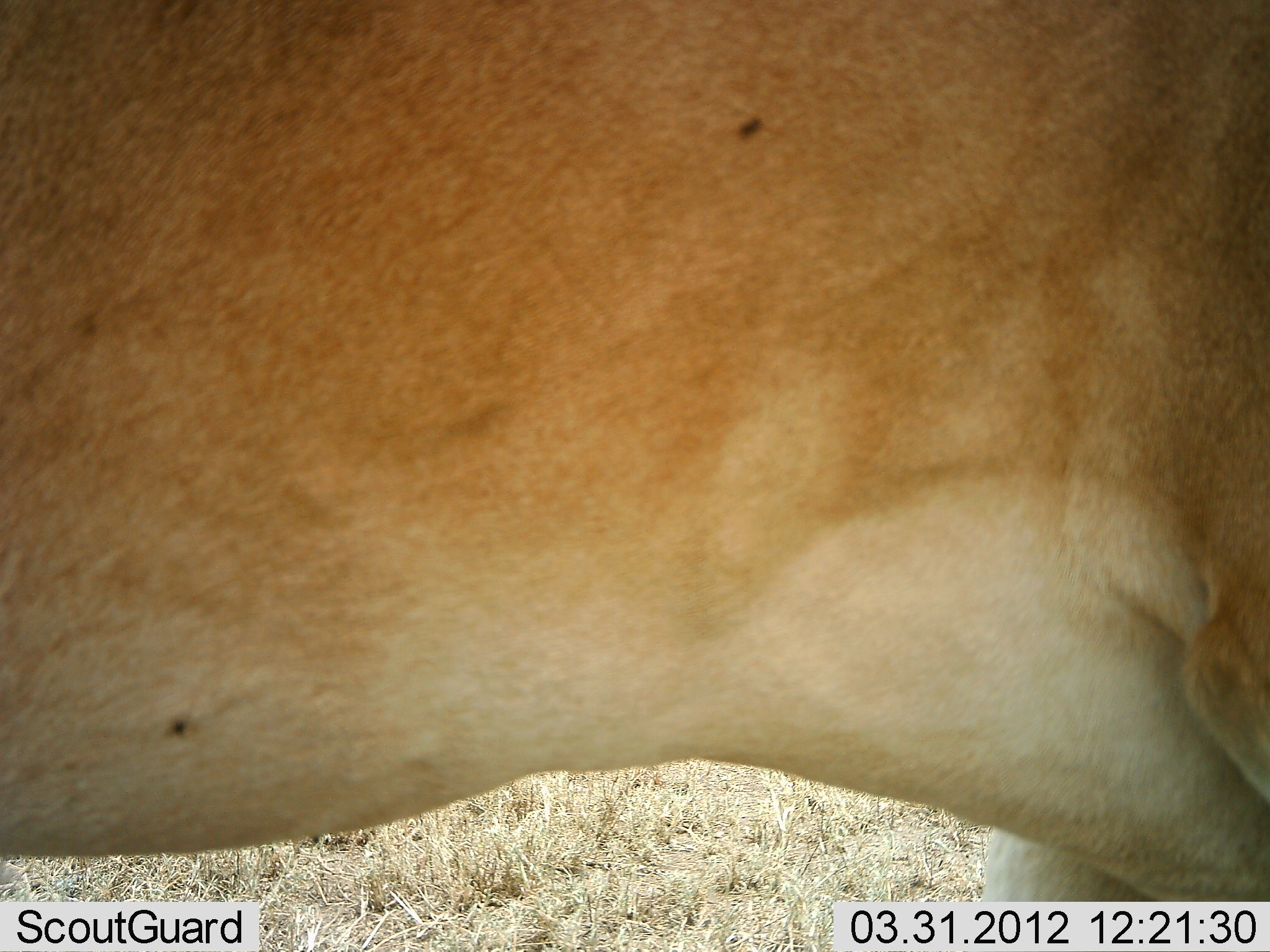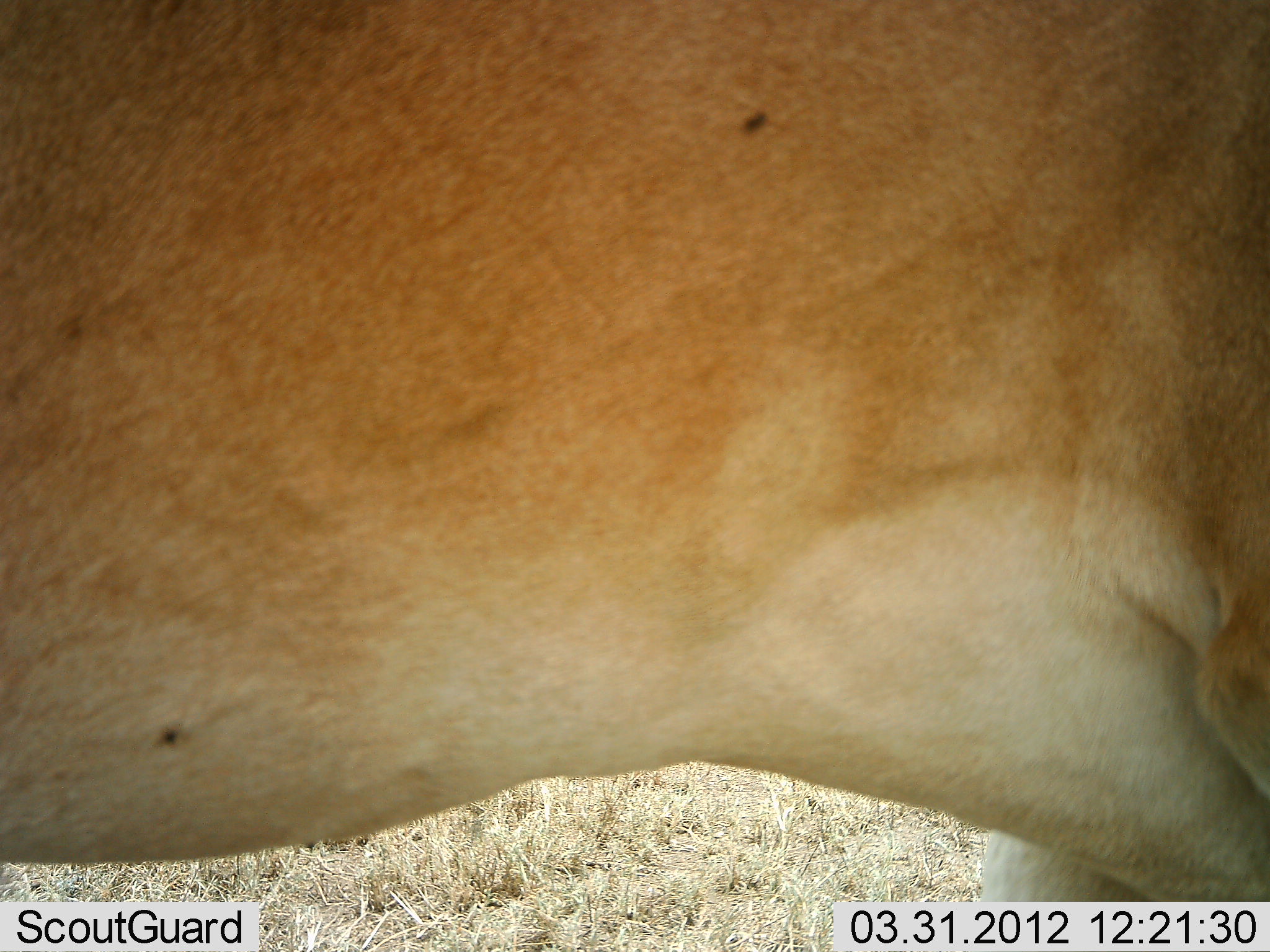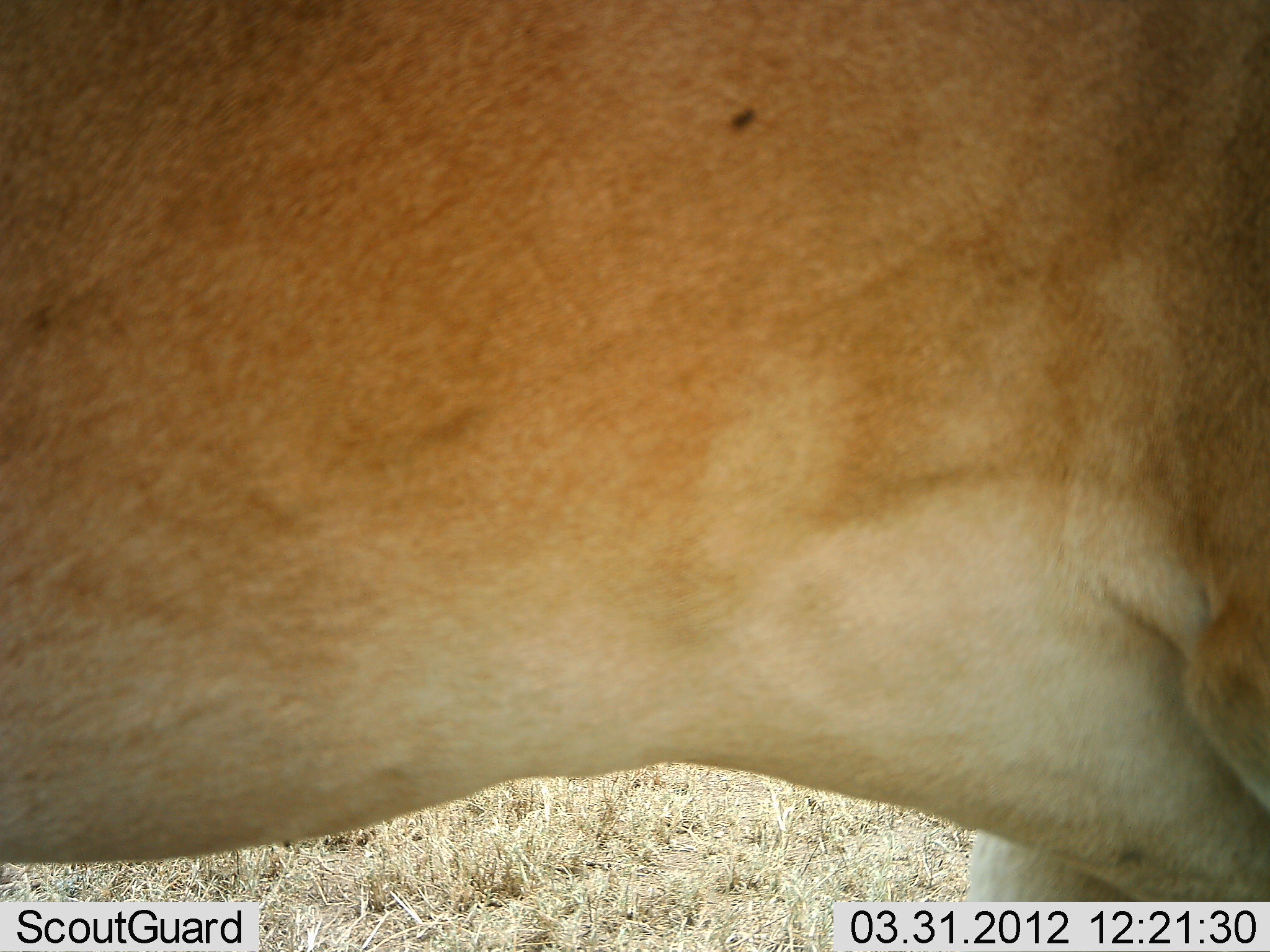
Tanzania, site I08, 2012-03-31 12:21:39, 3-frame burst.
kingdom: Animalia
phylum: Chordata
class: Mammalia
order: Artiodactyla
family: Bovidae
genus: Alcelaphus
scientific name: Alcelaphus buselaphus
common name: hartebeest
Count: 1.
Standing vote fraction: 100%.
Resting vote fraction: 0%.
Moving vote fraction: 0%.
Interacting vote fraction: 0%.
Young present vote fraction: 0%.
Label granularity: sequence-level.